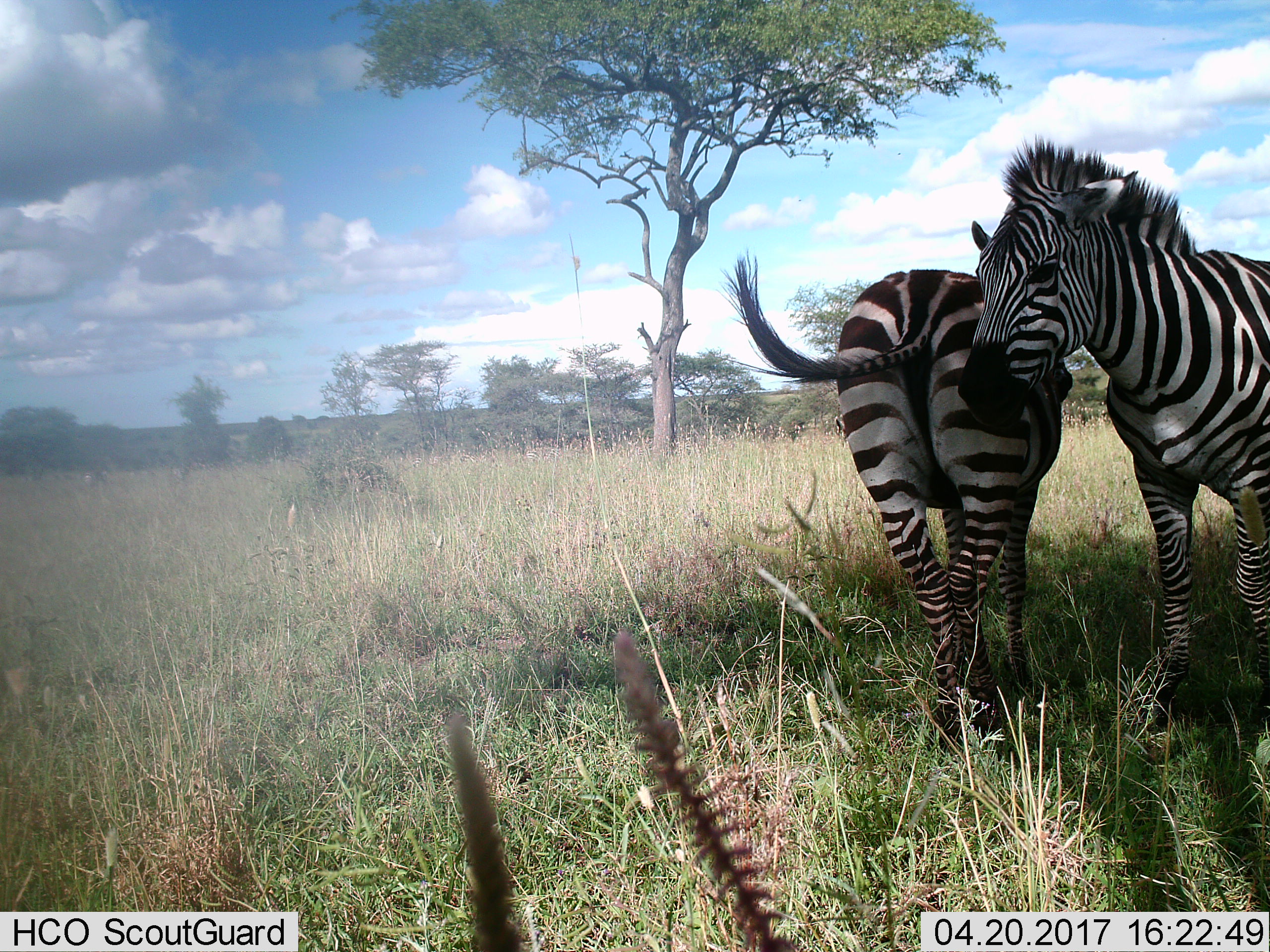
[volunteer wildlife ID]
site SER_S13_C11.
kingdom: Animalia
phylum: Chordata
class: Mammalia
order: Perissodactyla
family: Equidae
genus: Equus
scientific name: Equus quagga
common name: plains zebra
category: zebraplains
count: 2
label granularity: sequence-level